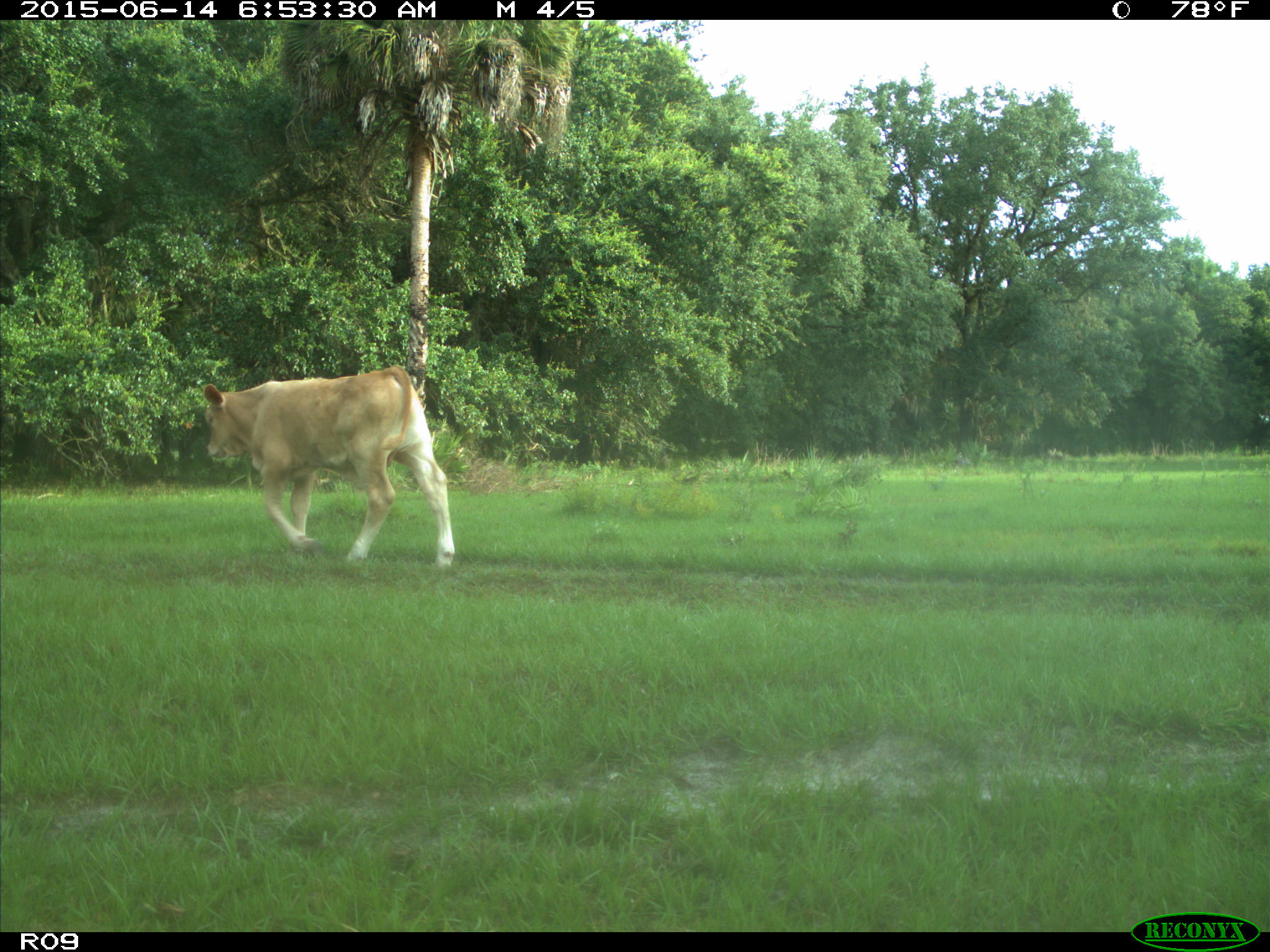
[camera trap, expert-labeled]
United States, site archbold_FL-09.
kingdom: Animalia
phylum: Chordata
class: Mammalia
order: Artiodactyla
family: Bovidae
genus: Bos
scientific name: Bos taurus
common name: domestic cow